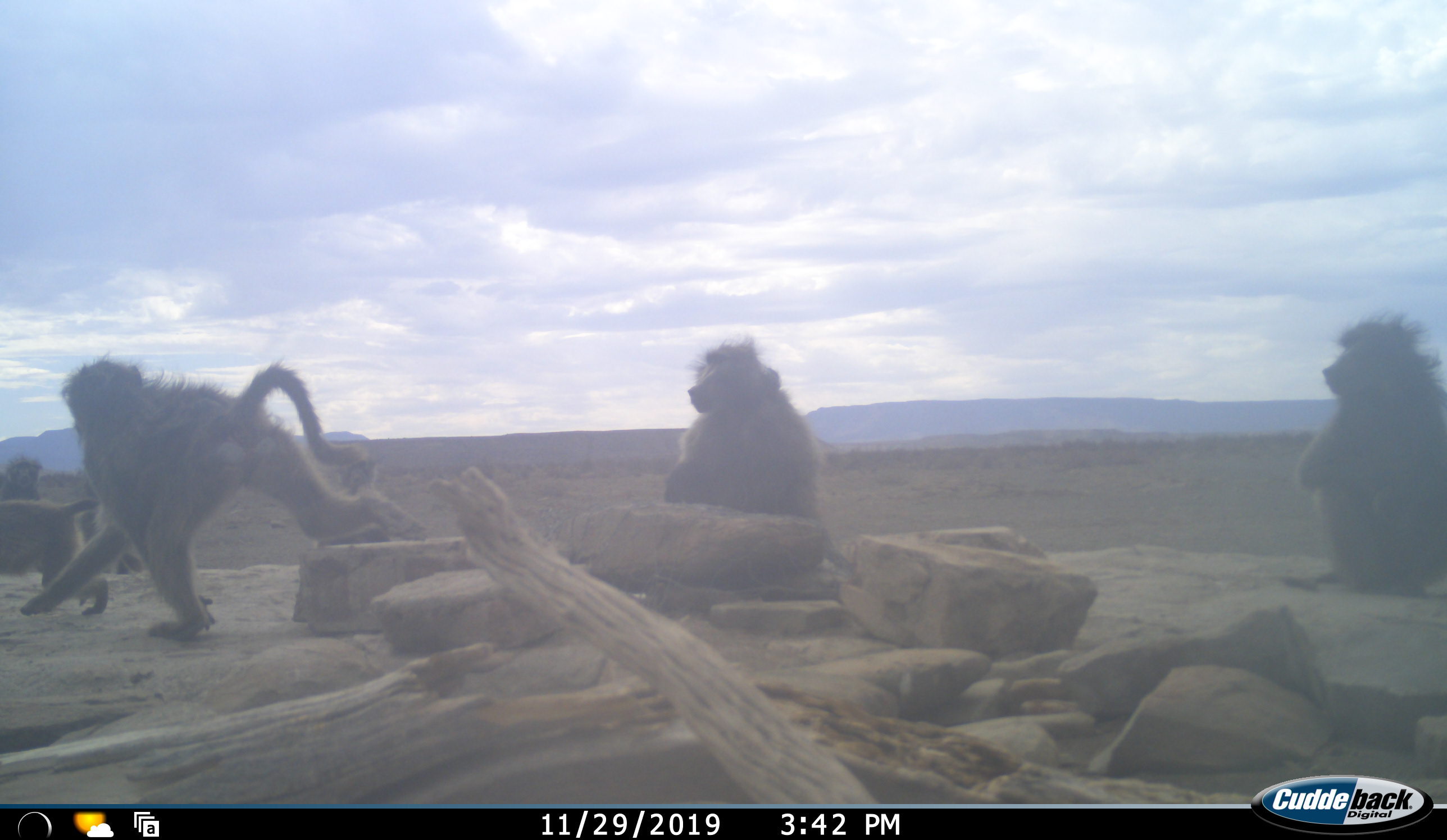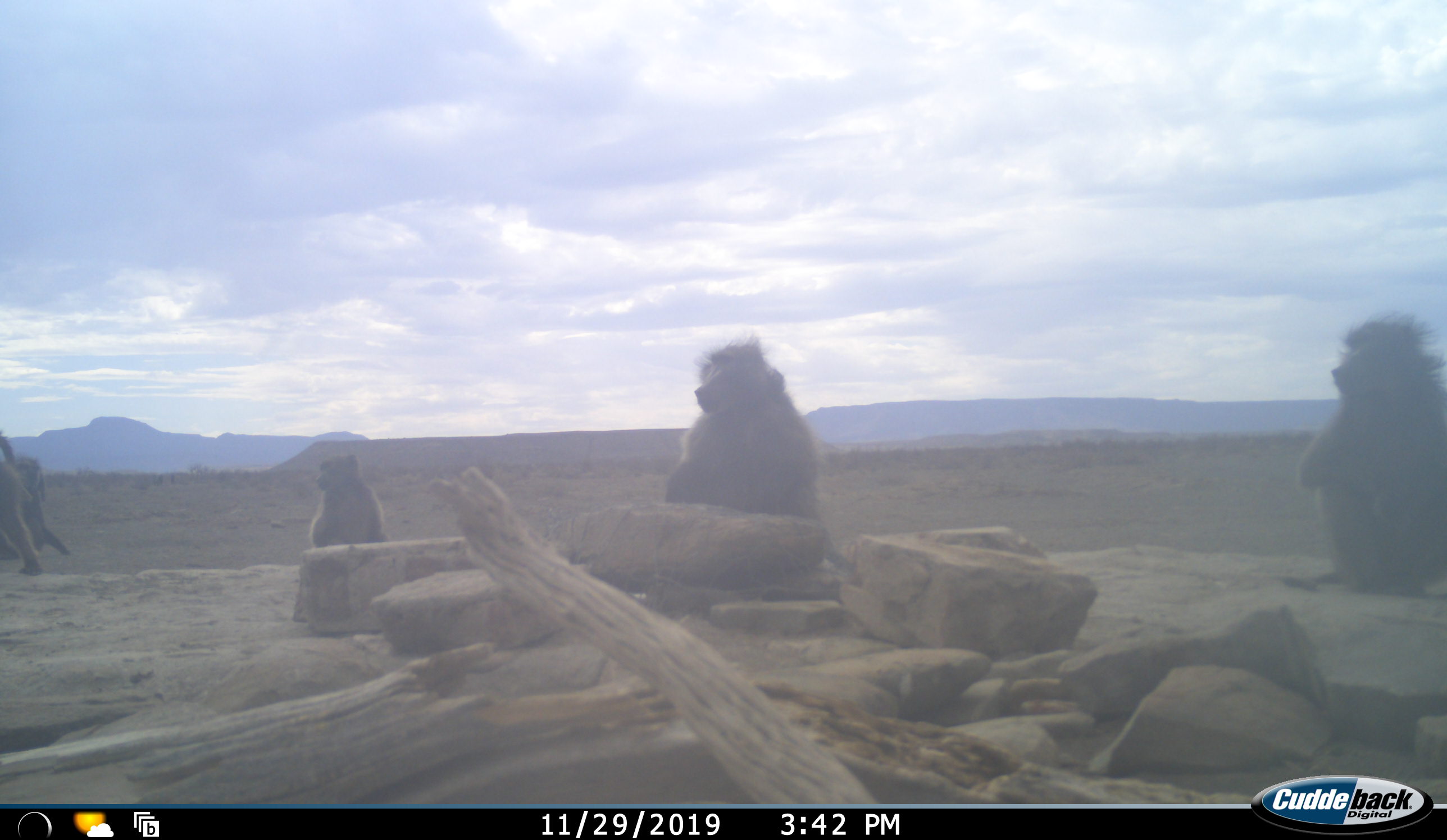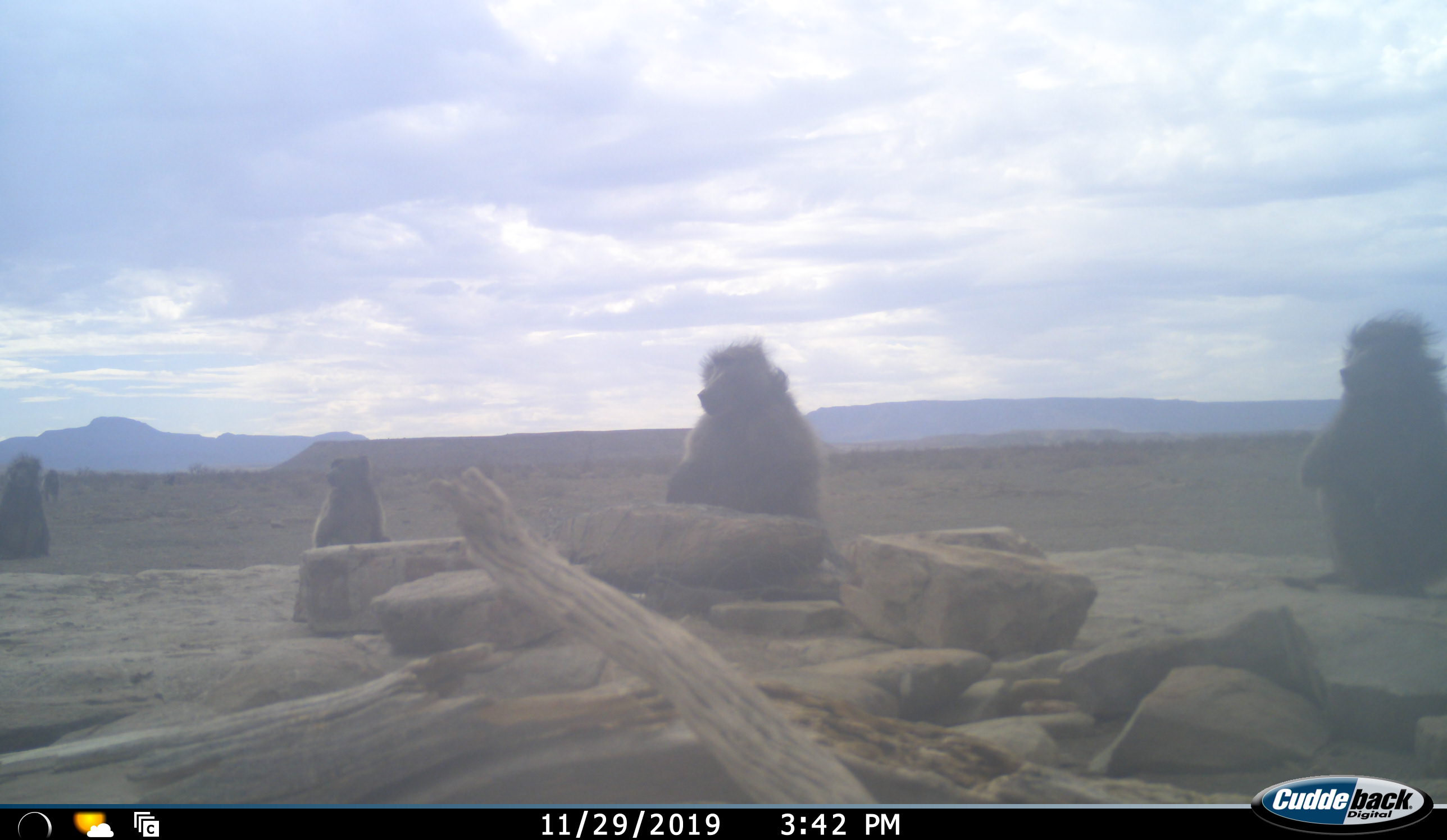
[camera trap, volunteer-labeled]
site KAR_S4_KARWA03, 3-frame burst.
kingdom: Animalia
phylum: Chordata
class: Mammalia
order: Primates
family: Cercopithecidae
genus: Papio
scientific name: Papio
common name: baboon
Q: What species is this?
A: Baboon (Papio).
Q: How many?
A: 5.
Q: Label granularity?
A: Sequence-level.